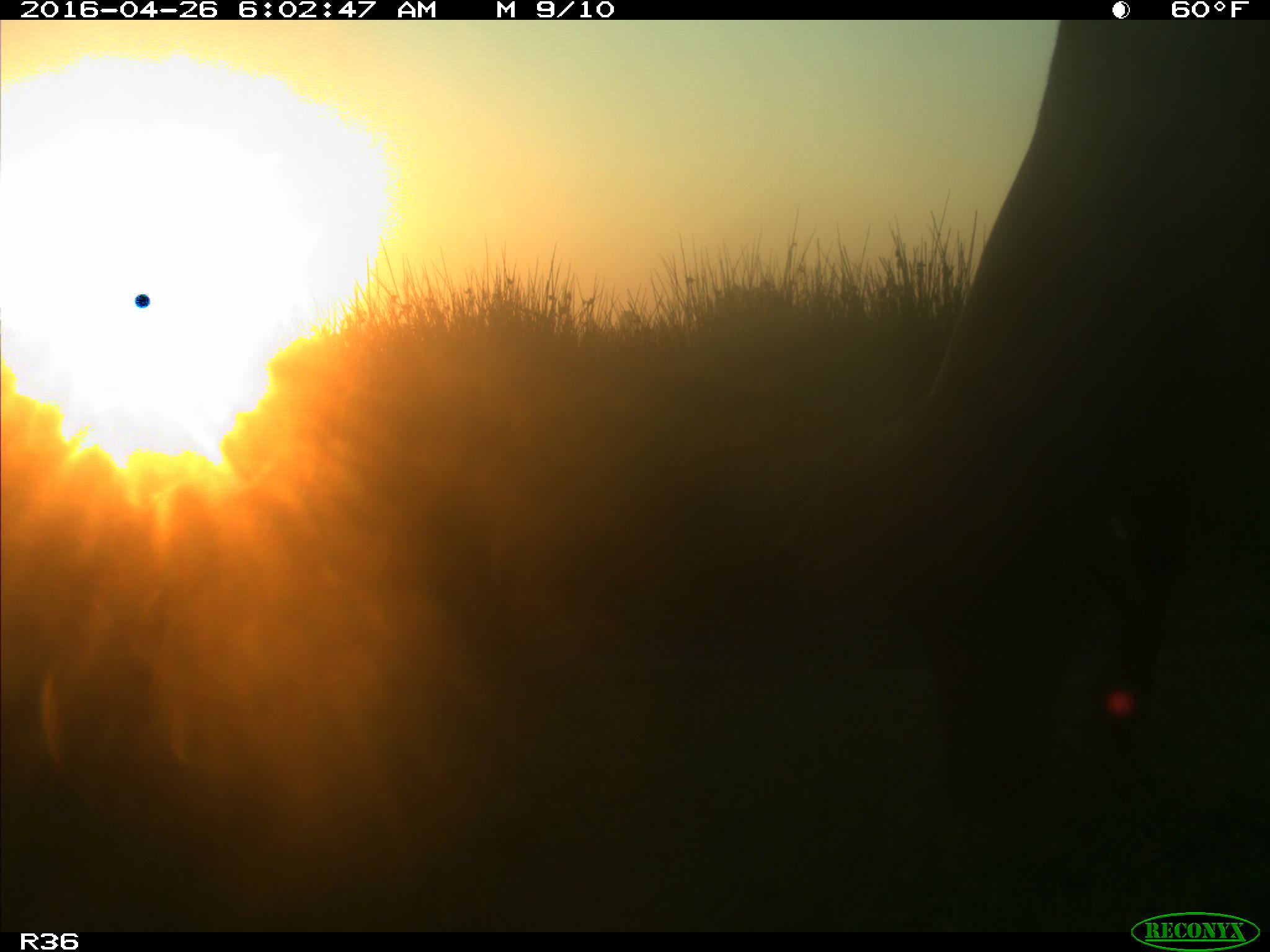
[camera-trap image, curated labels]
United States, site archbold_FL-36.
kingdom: Animalia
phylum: Chordata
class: Mammalia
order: Artiodactyla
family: Bovidae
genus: Bos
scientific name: Bos taurus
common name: domestic cow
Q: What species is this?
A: Bos taurus (domestic cow).